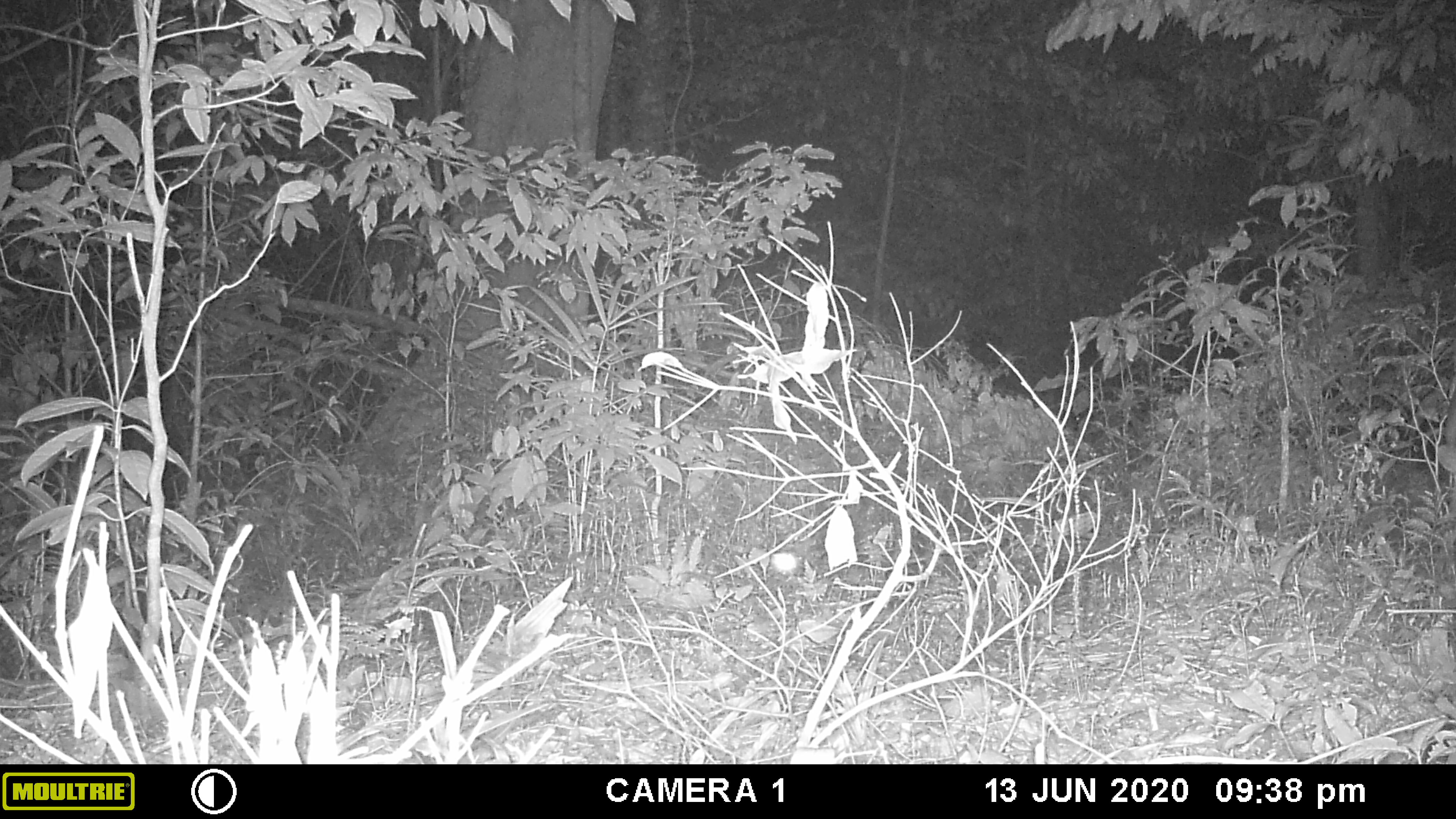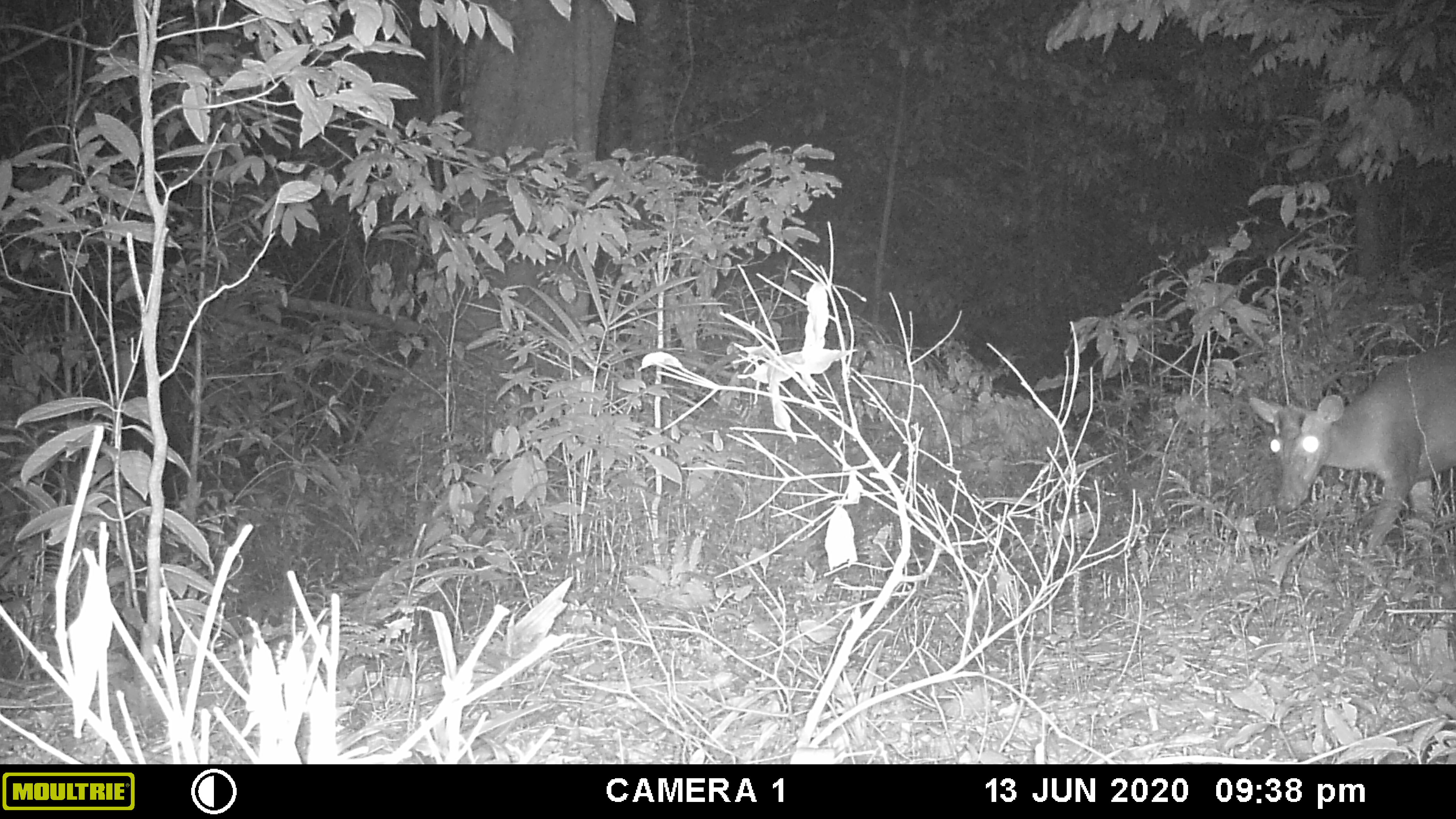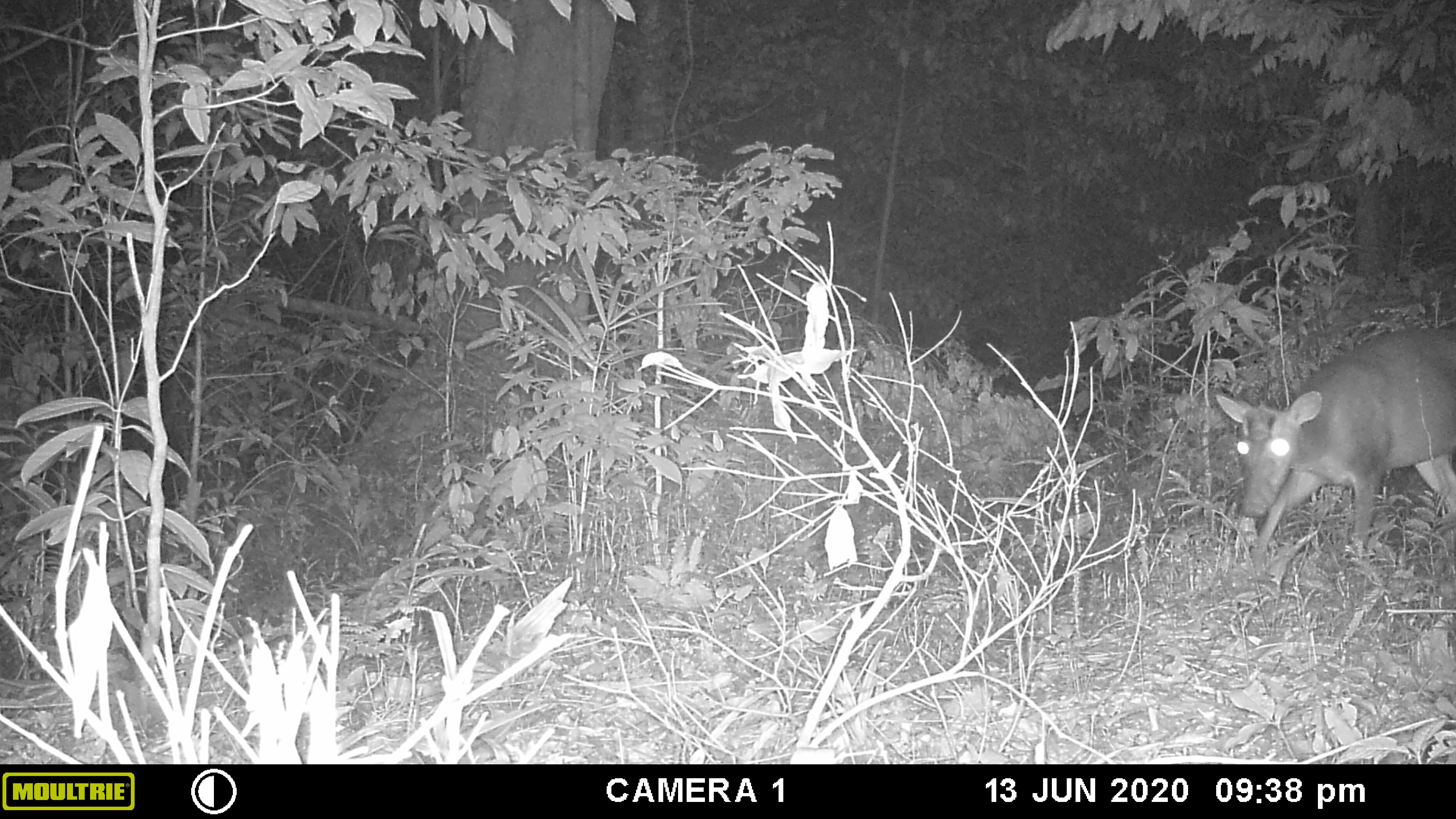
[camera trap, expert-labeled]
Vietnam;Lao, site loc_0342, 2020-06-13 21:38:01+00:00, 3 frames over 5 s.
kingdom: Animalia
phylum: Chordata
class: Mammalia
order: Artiodactyla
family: Cervidae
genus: Muntiacus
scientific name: Muntiacus rooseveltorum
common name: roosevelt's muntjac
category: roosevelts muntjac group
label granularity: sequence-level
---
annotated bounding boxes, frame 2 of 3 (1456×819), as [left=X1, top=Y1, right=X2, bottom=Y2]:
roosevelts muntjac group: [left=1248, top=335, right=1456, bottom=556]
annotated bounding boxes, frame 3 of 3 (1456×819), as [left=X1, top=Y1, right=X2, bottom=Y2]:
roosevelts muntjac group: [left=1214, top=326, right=1456, bottom=568]